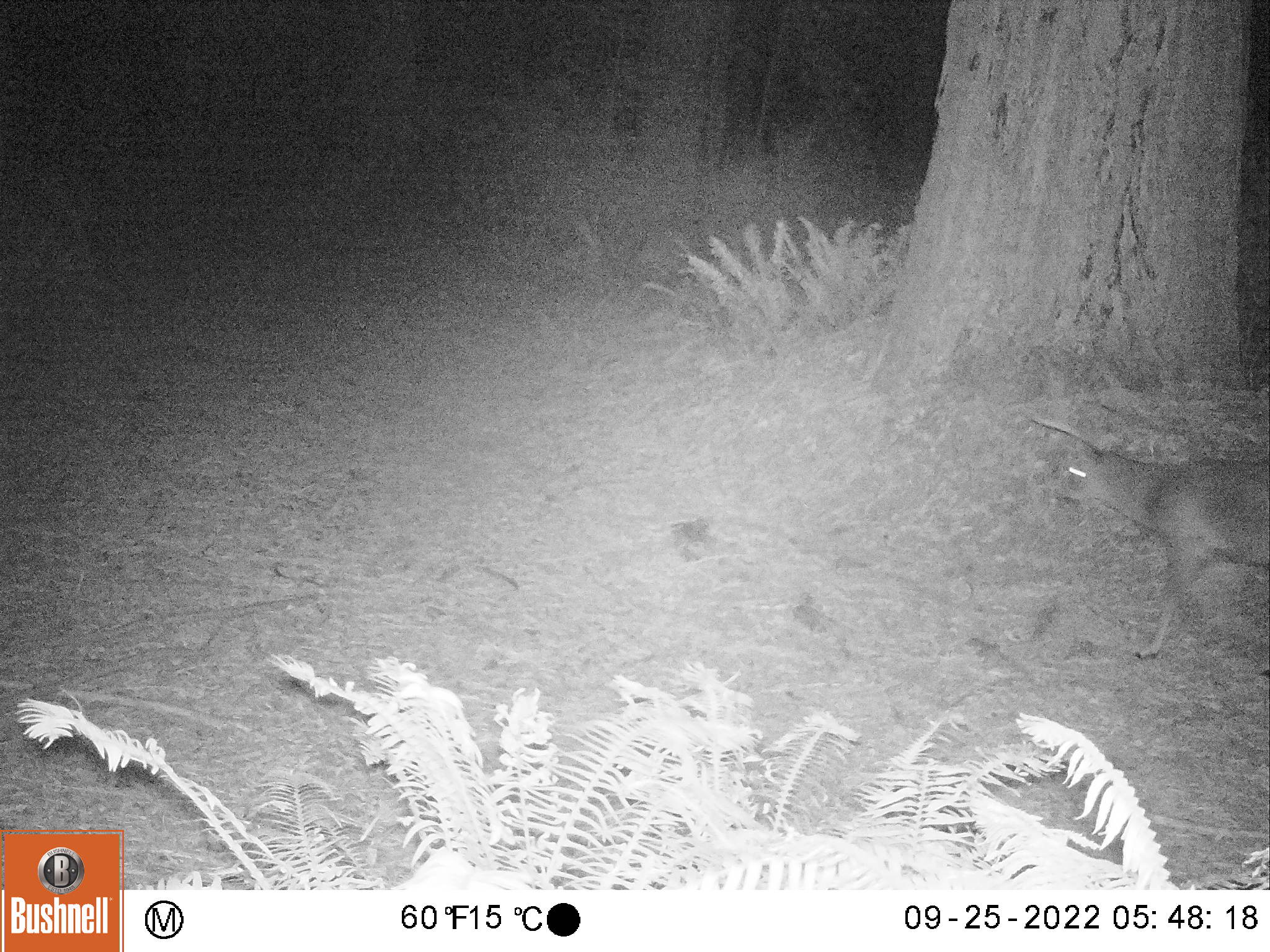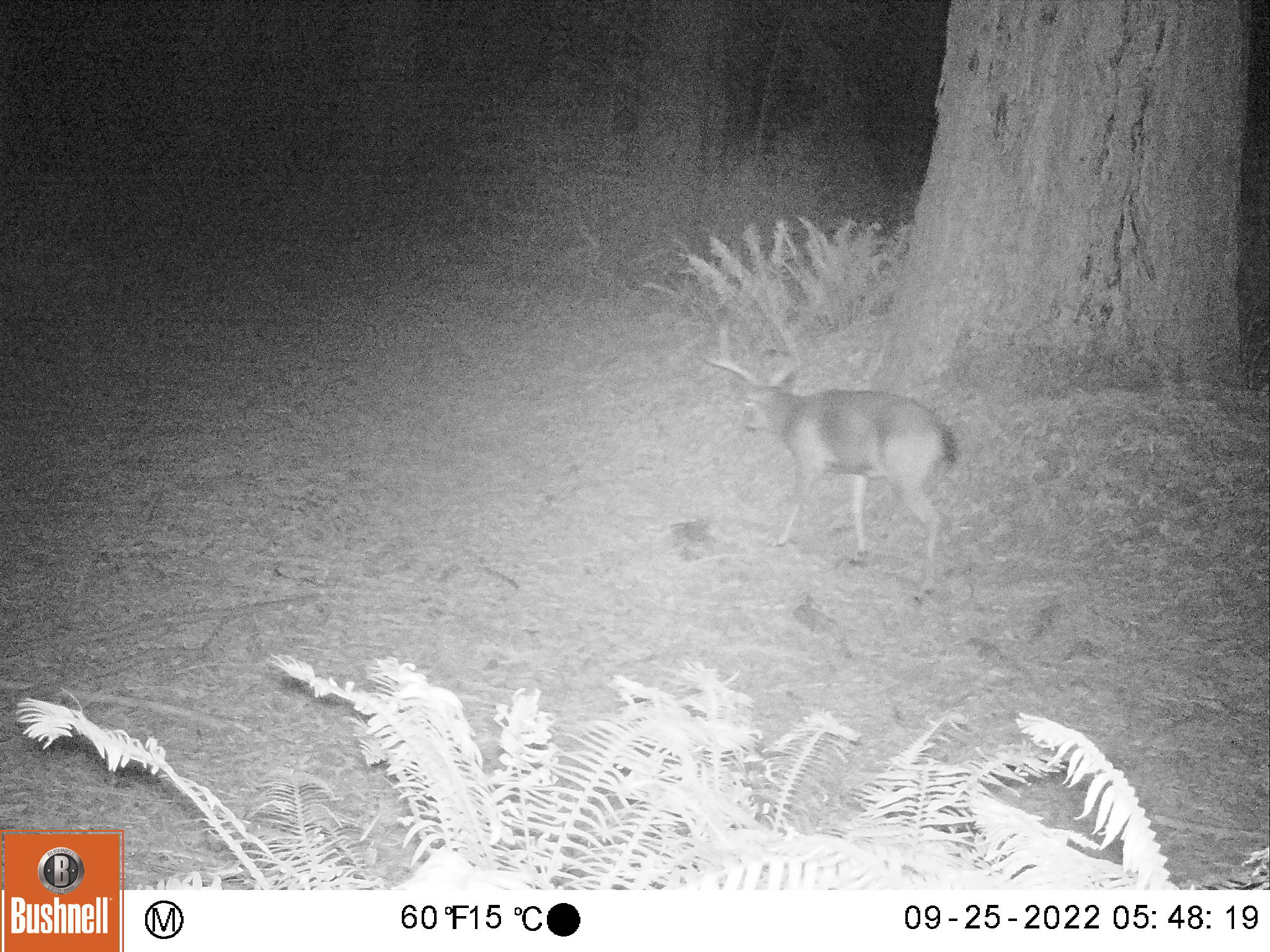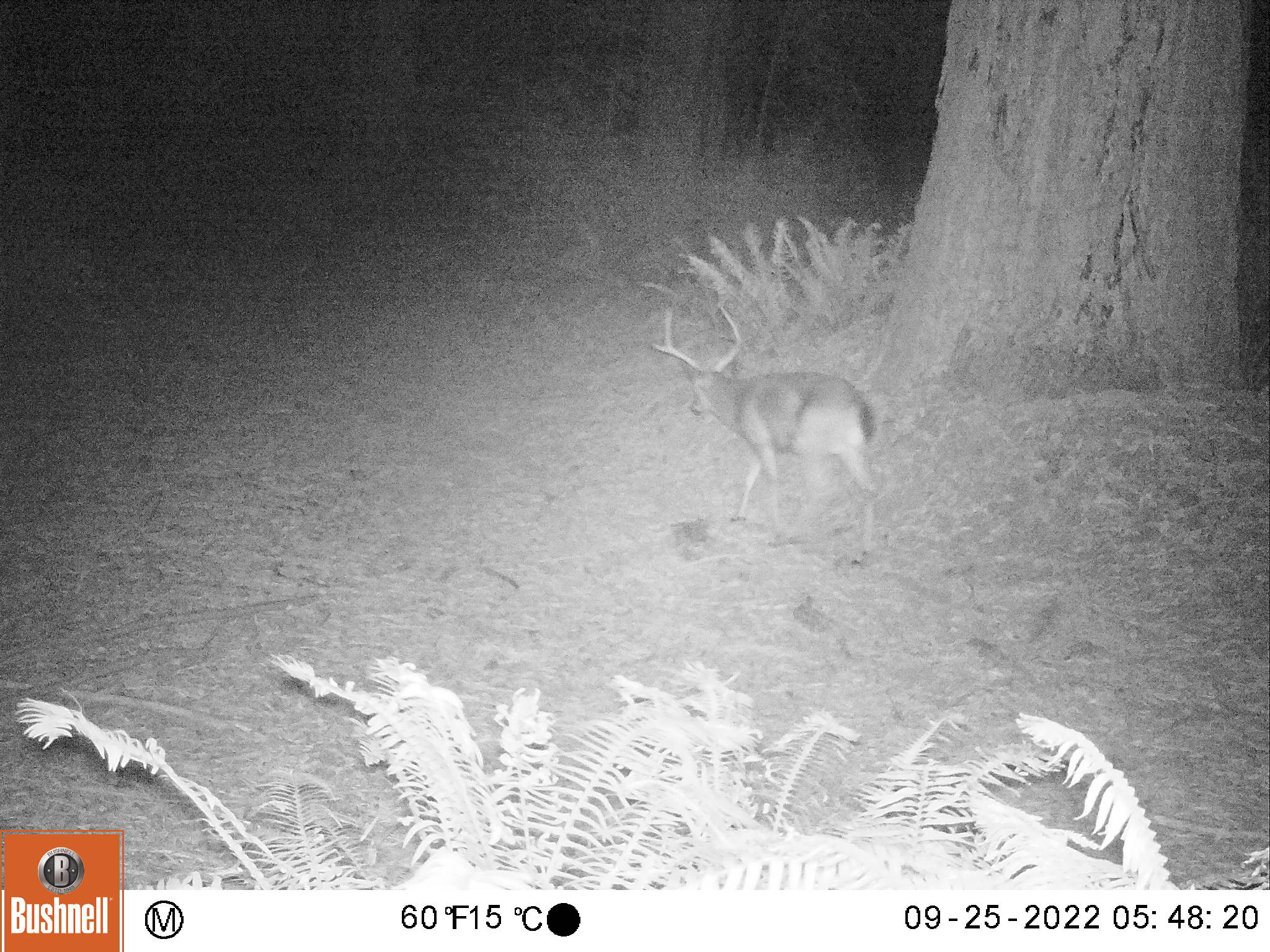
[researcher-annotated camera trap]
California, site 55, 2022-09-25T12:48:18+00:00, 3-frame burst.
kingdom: Animalia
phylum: Chordata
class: Mammalia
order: Artiodactyla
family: Cervidae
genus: Odocoileus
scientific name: Odocoileus hemionus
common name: mule deer